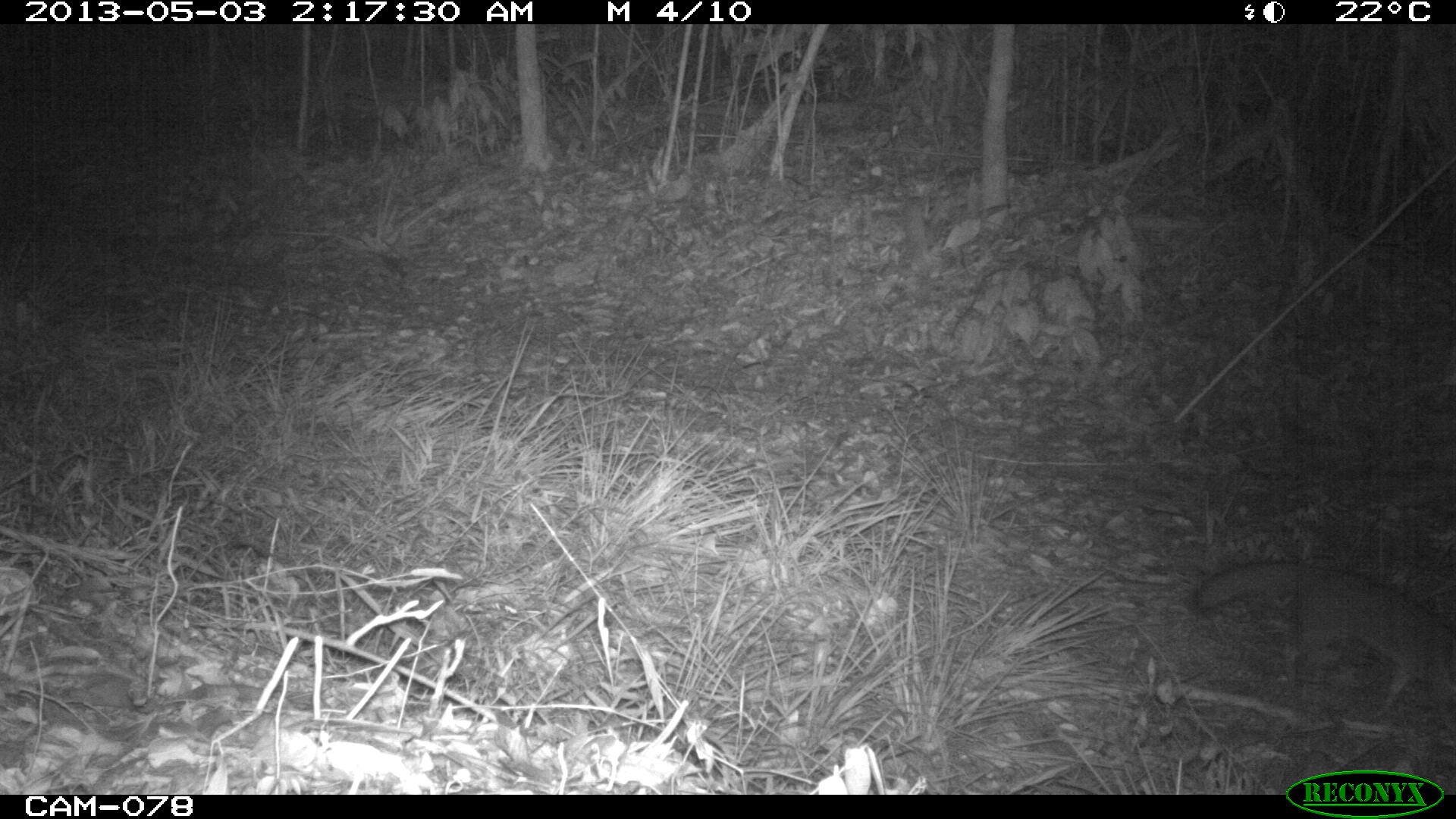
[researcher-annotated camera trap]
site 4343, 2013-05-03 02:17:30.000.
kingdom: Animalia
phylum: Chordata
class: Mammalia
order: Carnivora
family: Canidae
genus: Urocyon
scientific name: Urocyon cinereoargenteus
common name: gray fox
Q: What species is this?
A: Urocyon cinereoargenteus (gray fox).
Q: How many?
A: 1.